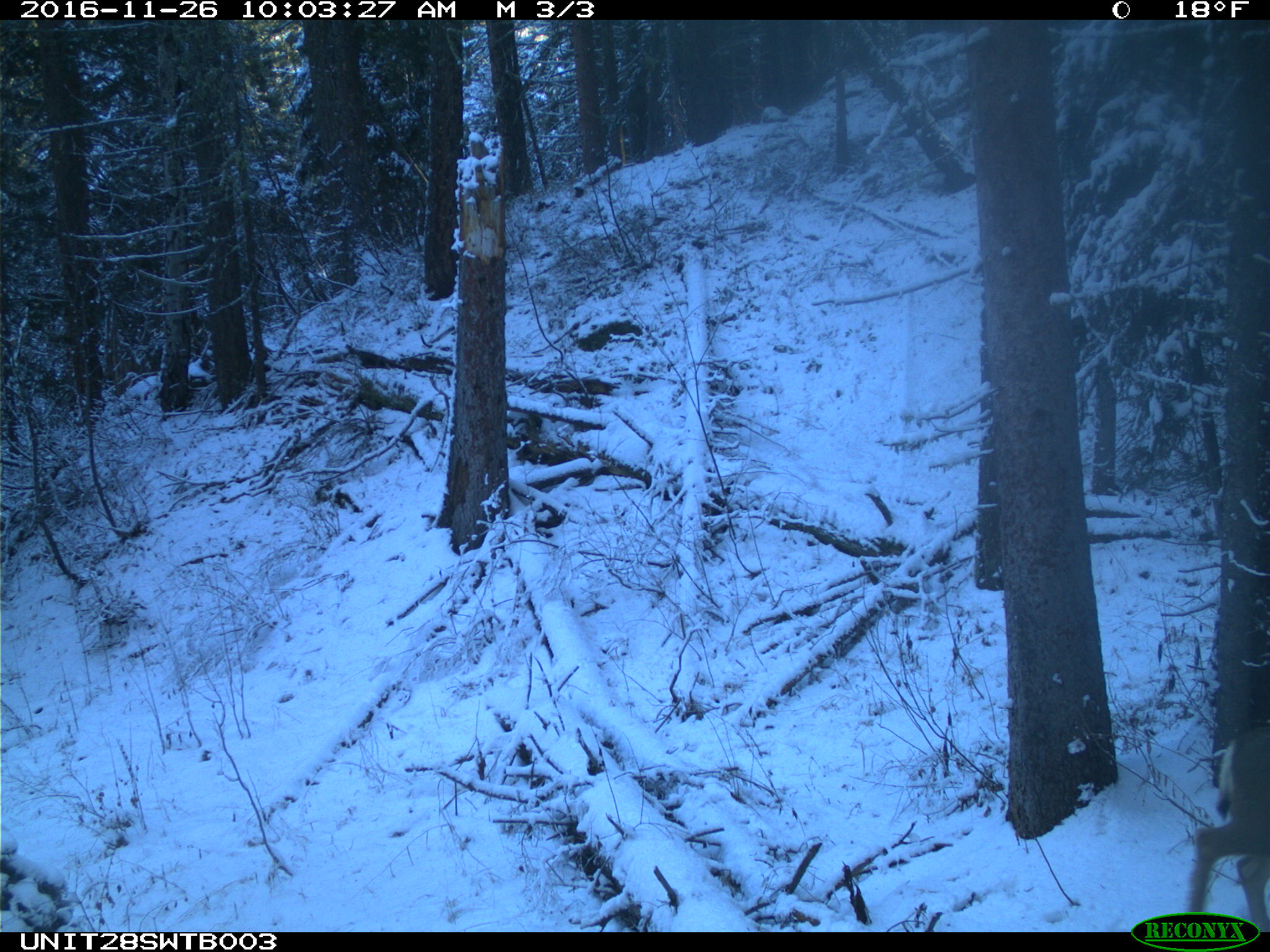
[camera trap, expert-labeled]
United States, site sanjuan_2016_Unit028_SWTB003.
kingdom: Animalia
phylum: Chordata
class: Mammalia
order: Artiodactyla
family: Cervidae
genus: Odocoileus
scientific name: Odocoileus hemionus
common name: mule deer